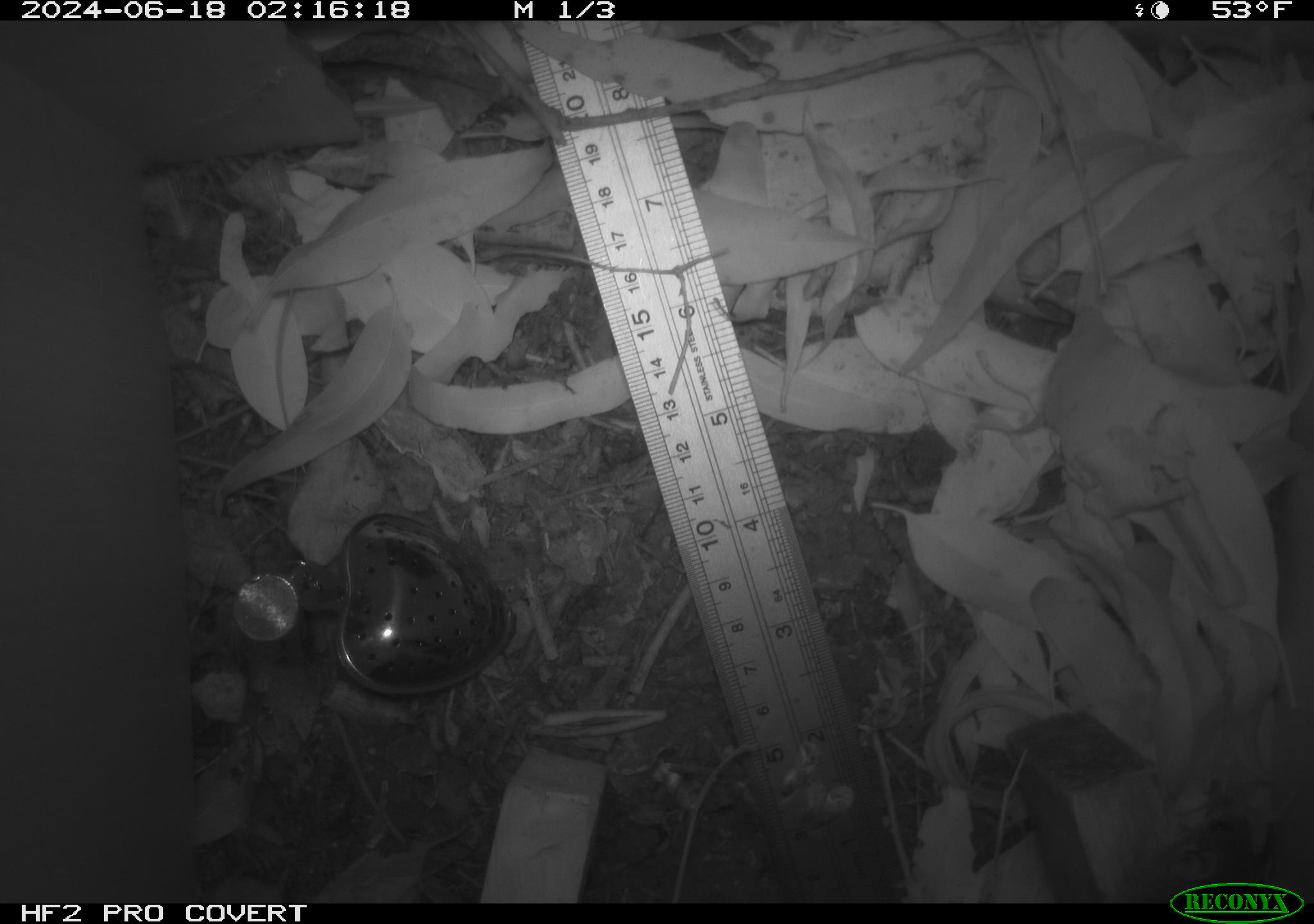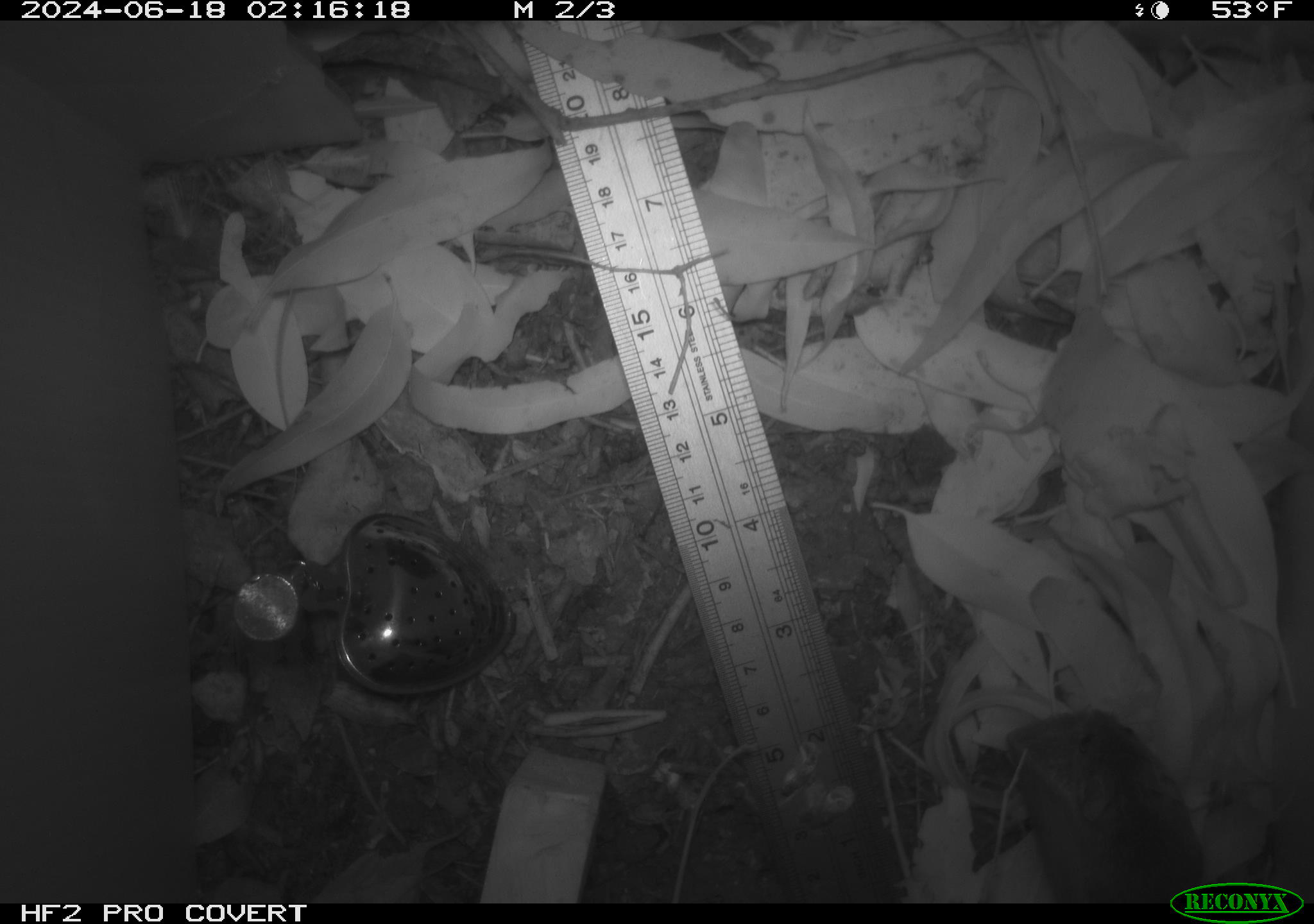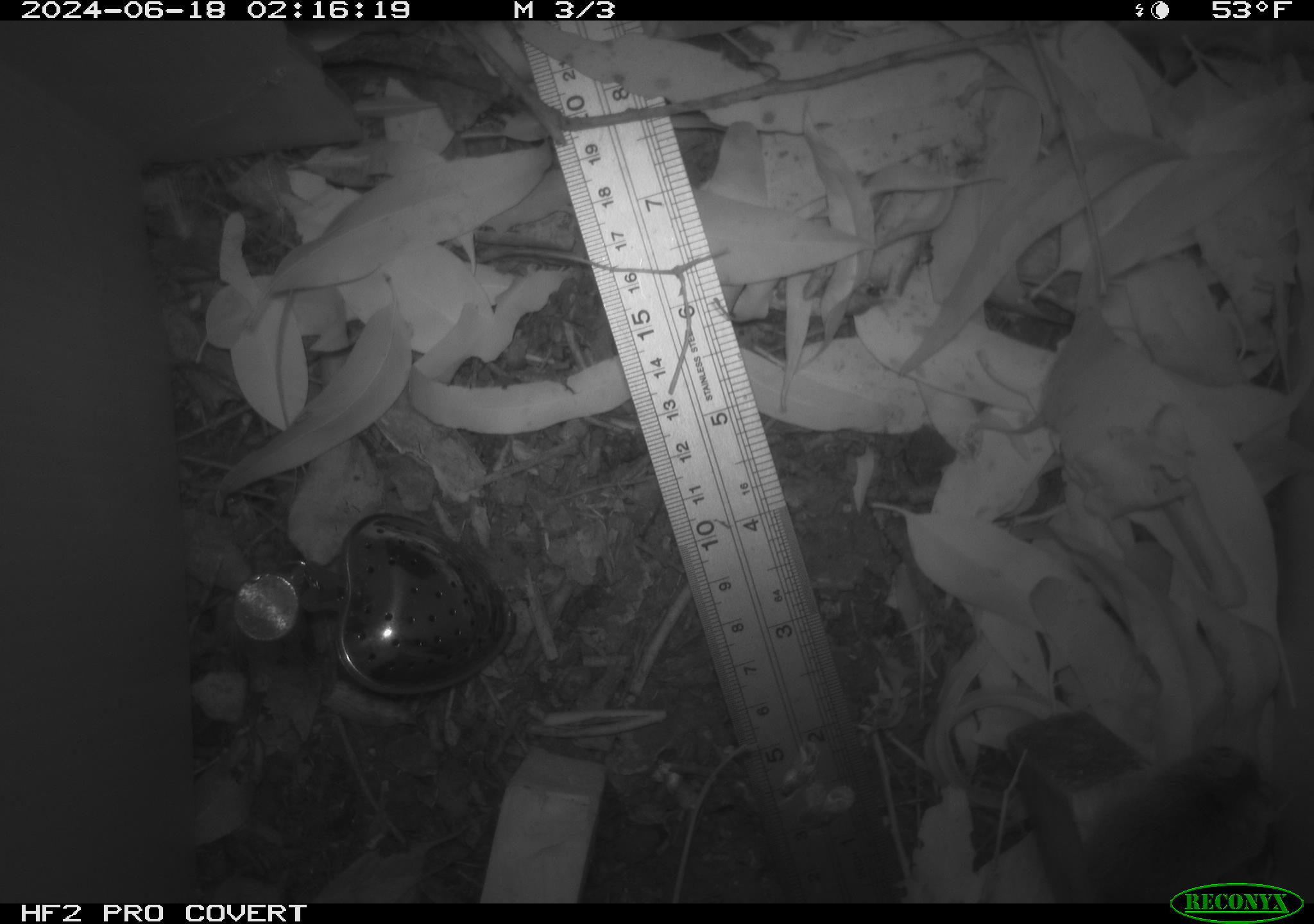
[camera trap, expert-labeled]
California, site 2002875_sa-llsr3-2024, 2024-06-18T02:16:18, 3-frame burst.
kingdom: Animalia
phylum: Chordata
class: Mammalia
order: Rodentia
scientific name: Rodentia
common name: mouse species